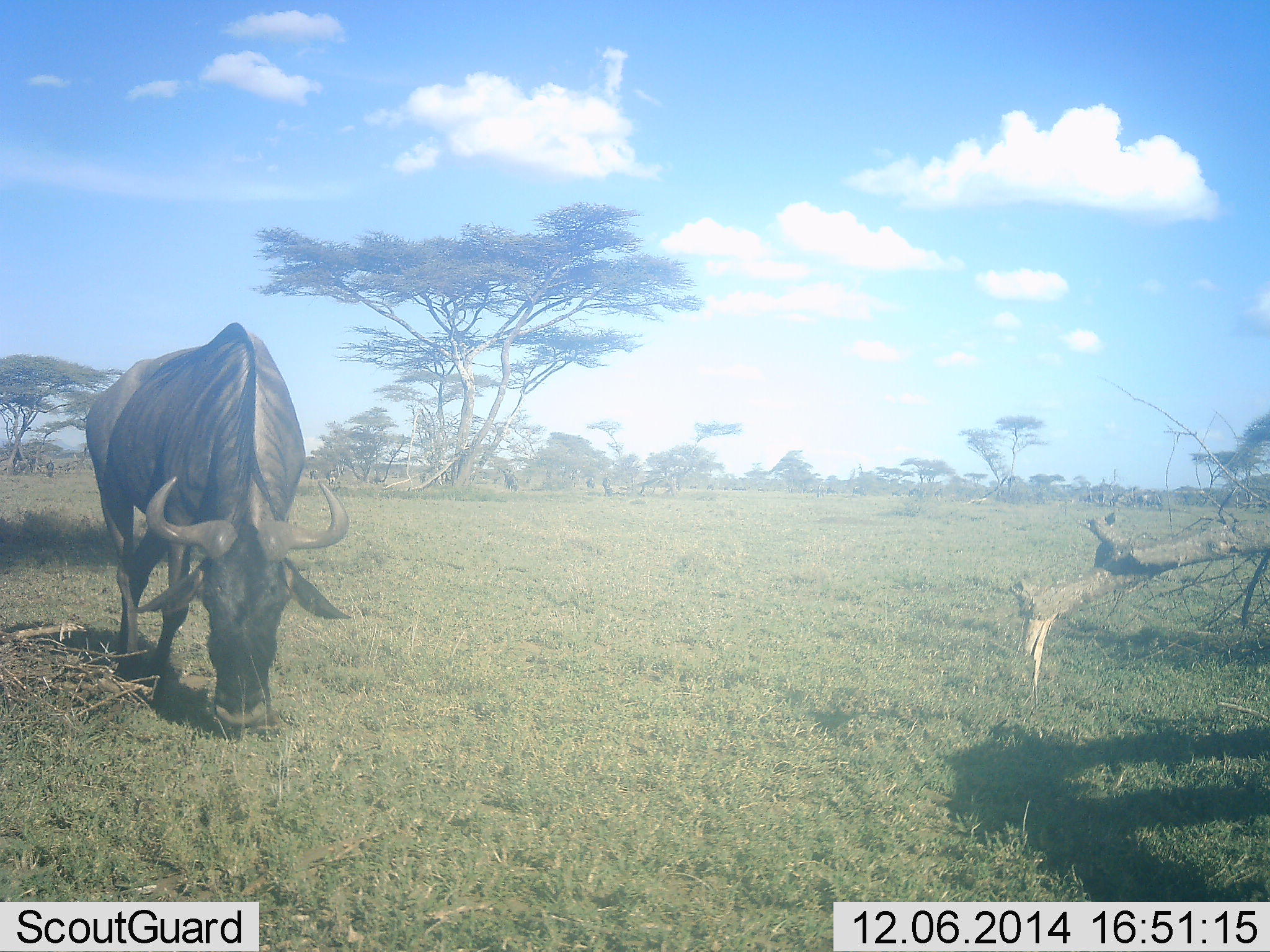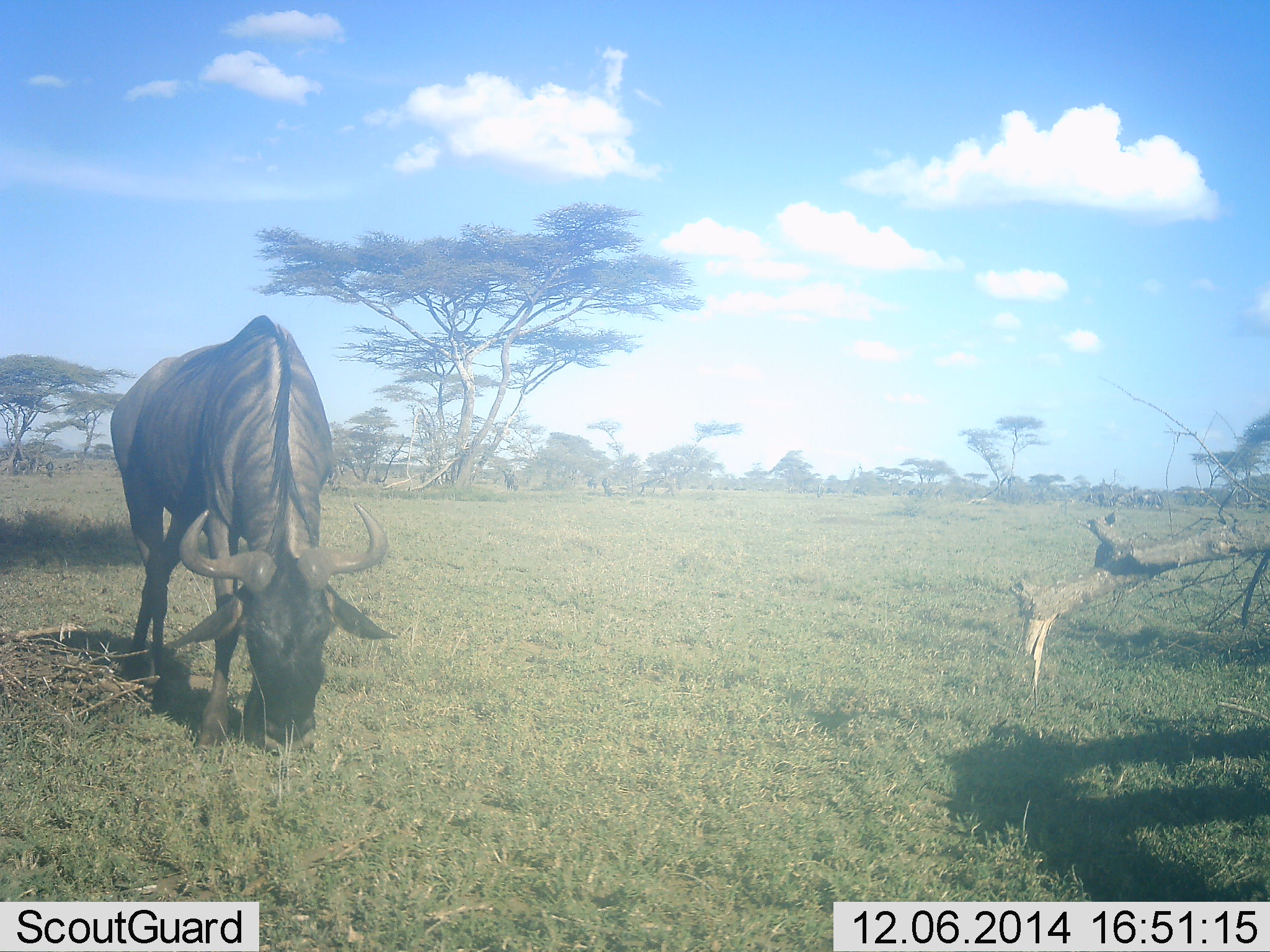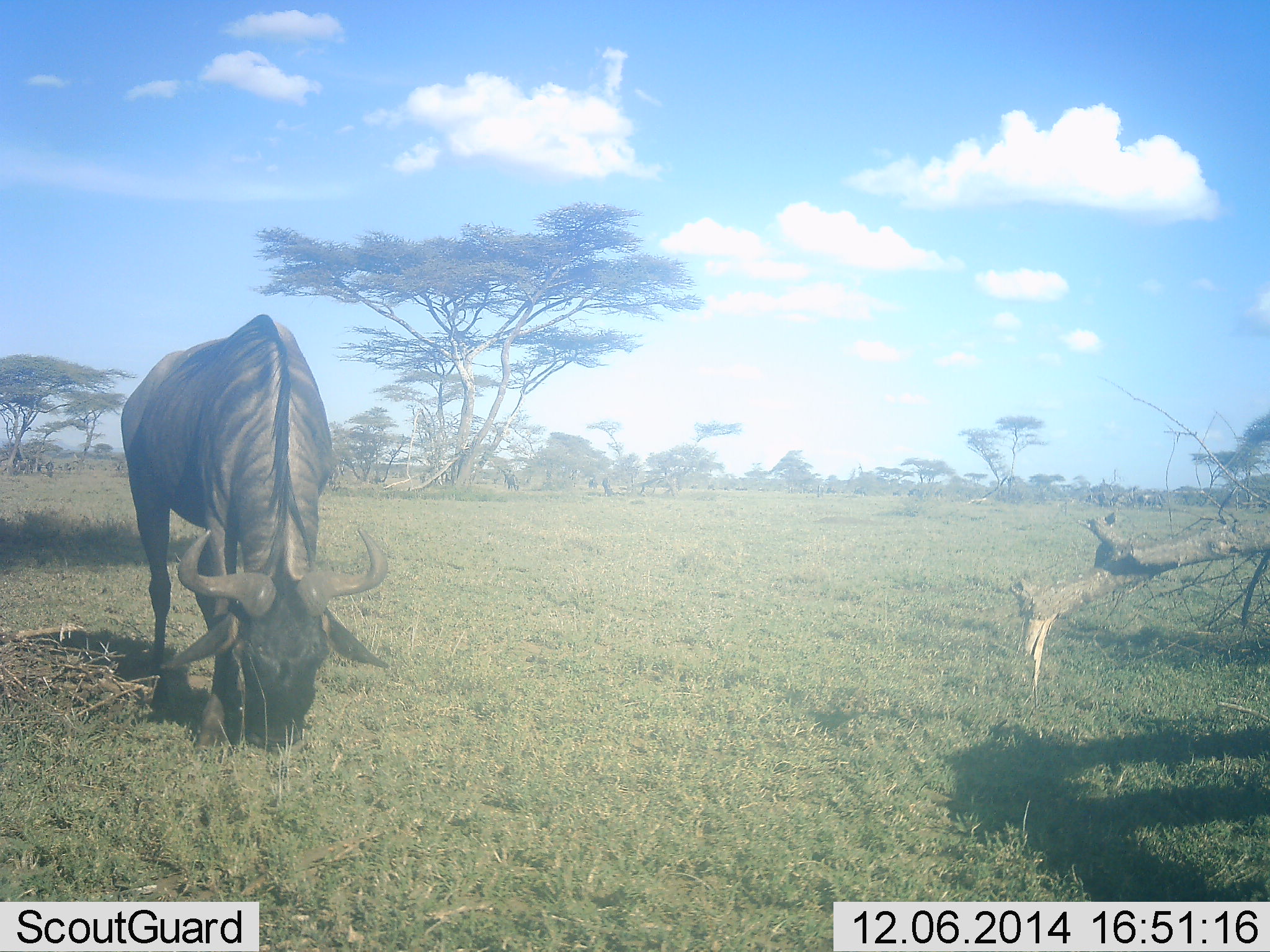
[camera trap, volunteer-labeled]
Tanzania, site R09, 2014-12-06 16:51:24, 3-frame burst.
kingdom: Animalia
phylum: Chordata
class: Mammalia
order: Artiodactyla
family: Bovidae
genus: Connochaetes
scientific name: Connochaetes taurinus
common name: blue wildebeest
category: wildebeest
Wildebeest (blue wildebeest) (Connochaetes taurinus), count 1. Behavior (volunteer vote fractions): standing 40%, resting 0%, moving 0%, interacting 0%. Young present (vote fraction): 0%. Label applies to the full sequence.